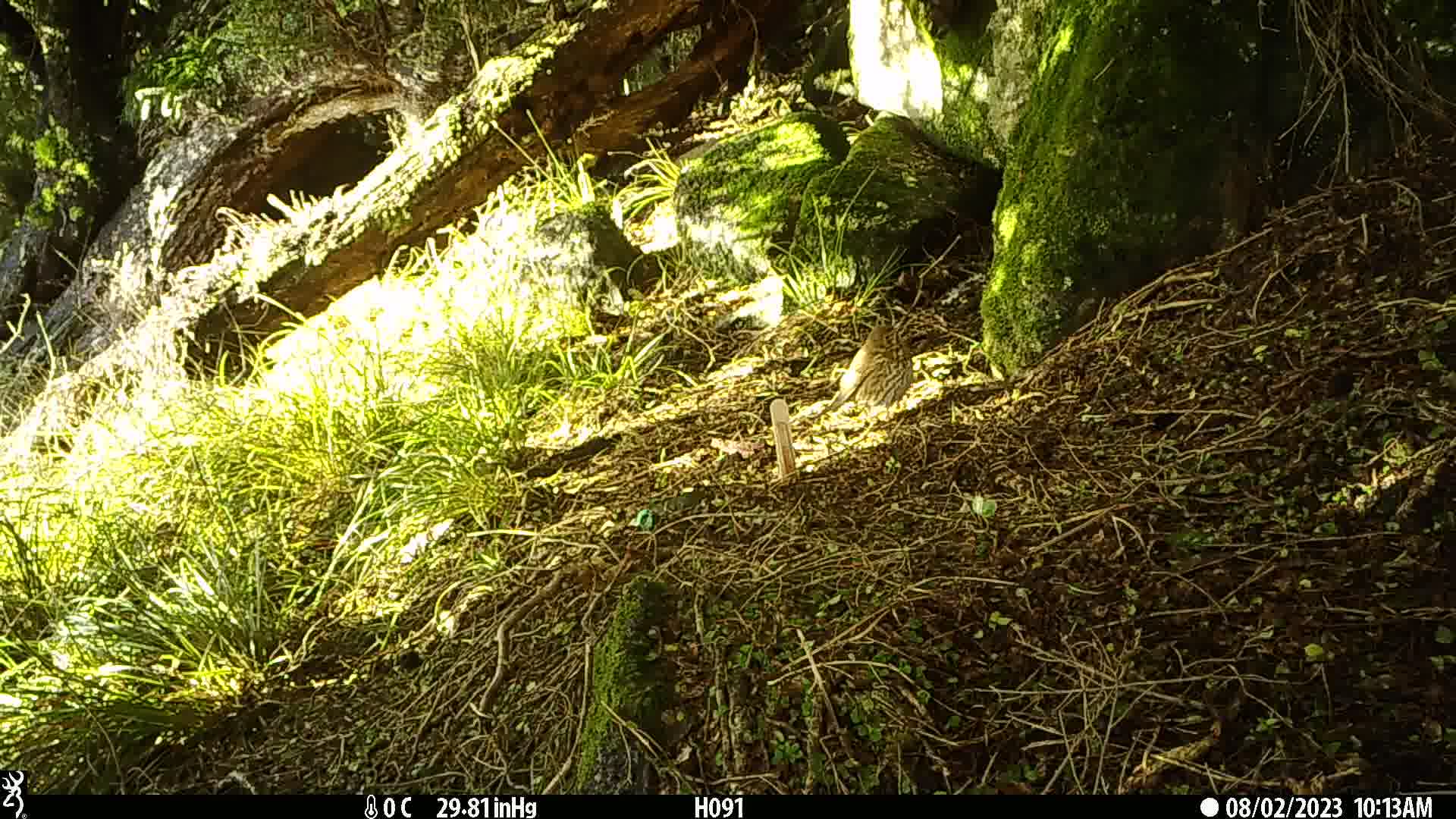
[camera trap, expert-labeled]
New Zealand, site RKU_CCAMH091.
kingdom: Animalia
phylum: Chordata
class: Aves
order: Passeriformes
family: Turdidae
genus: Turdus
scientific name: Turdus philomelos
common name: song thrush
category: thrush